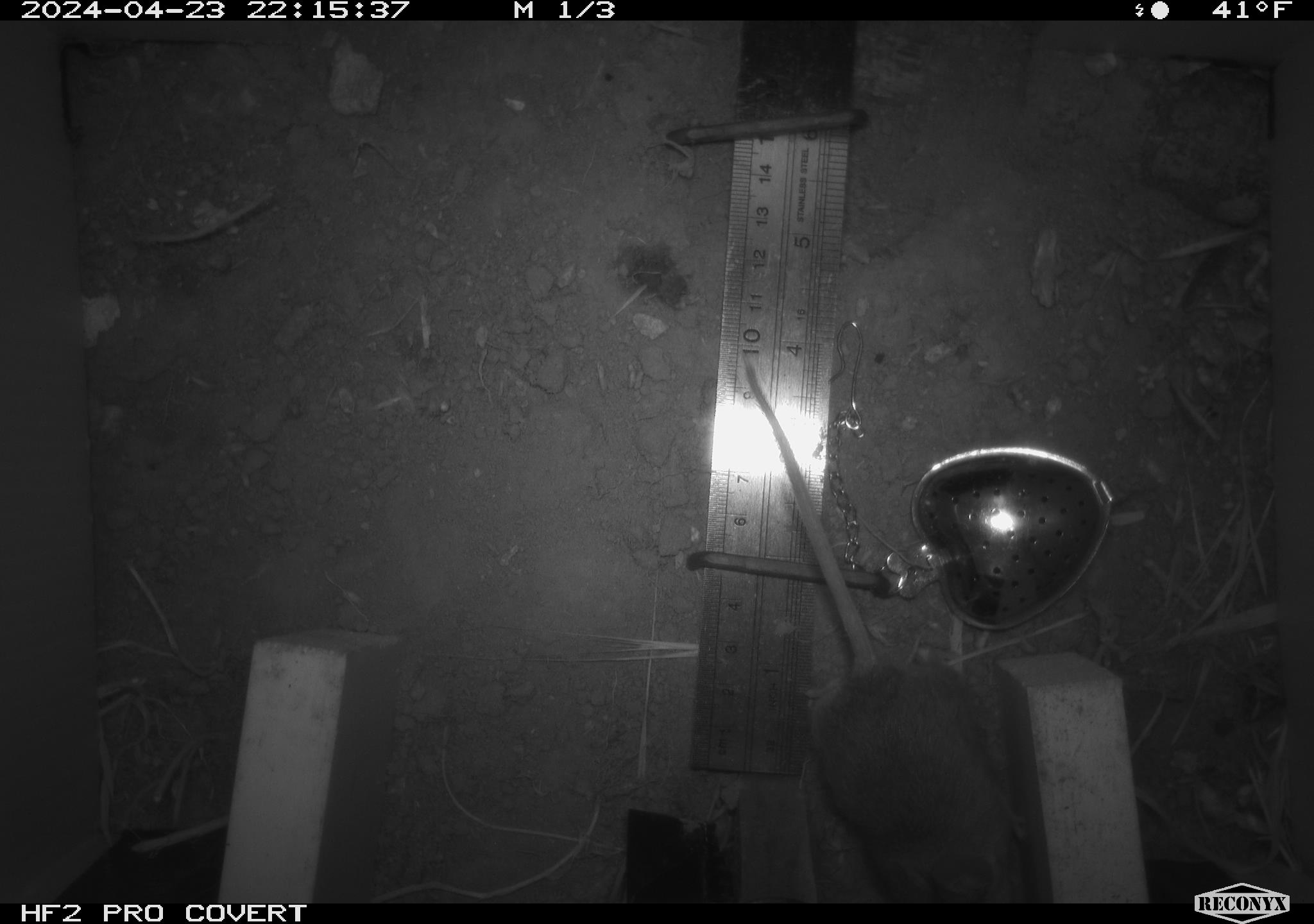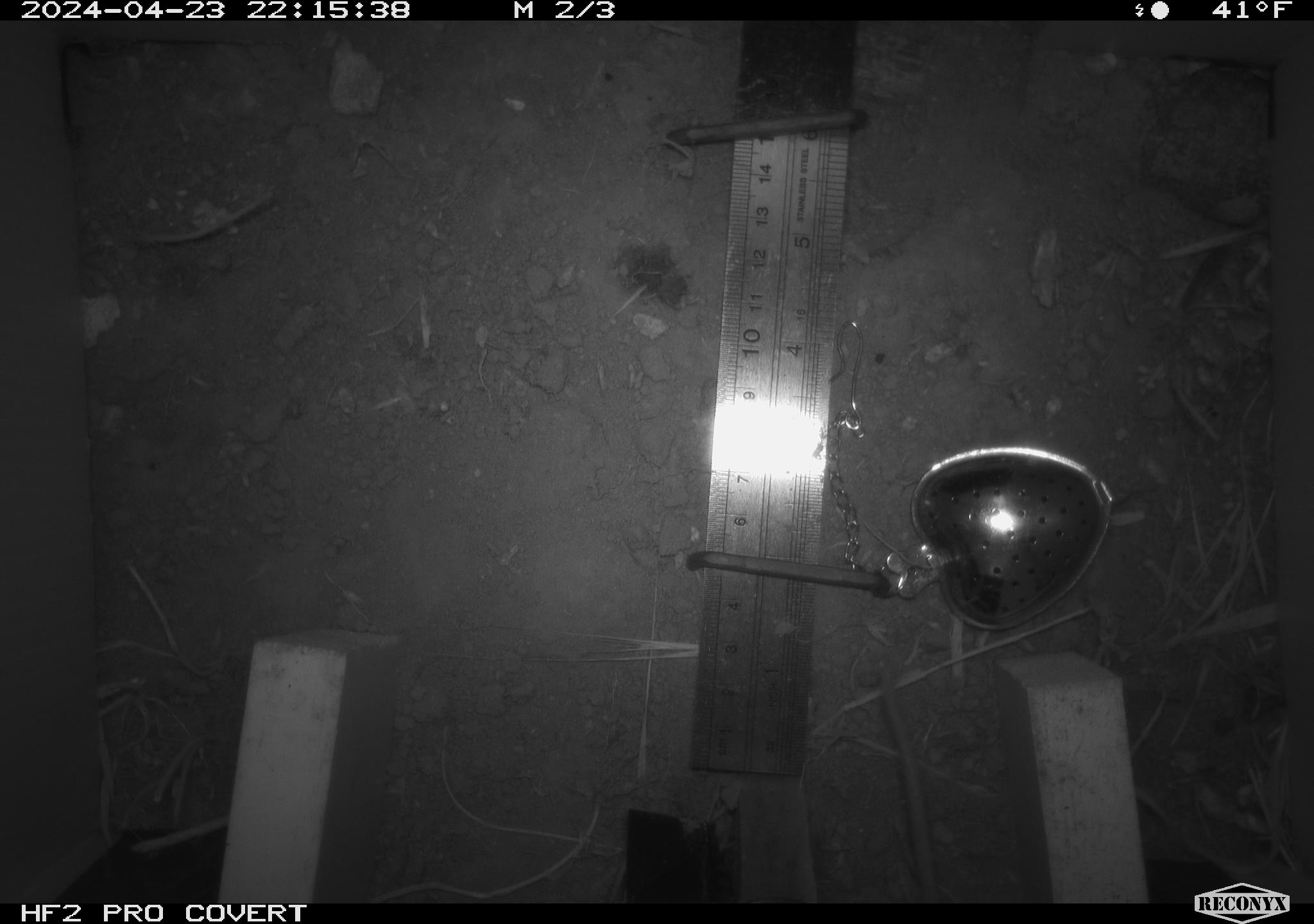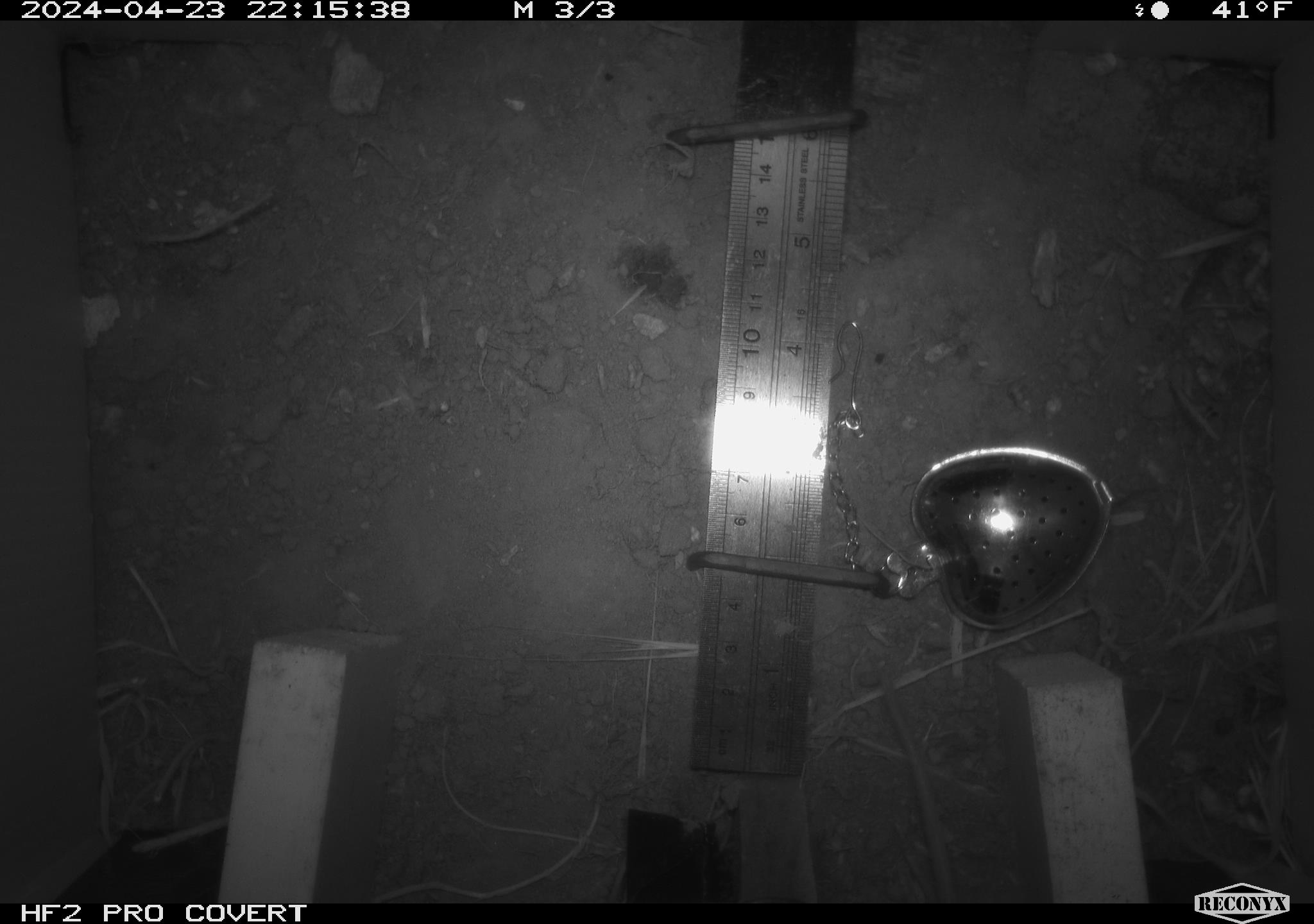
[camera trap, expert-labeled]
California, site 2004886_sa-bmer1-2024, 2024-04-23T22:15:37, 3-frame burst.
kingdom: Animalia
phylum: Chordata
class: Mammalia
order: Rodentia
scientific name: Rodentia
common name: mouse species